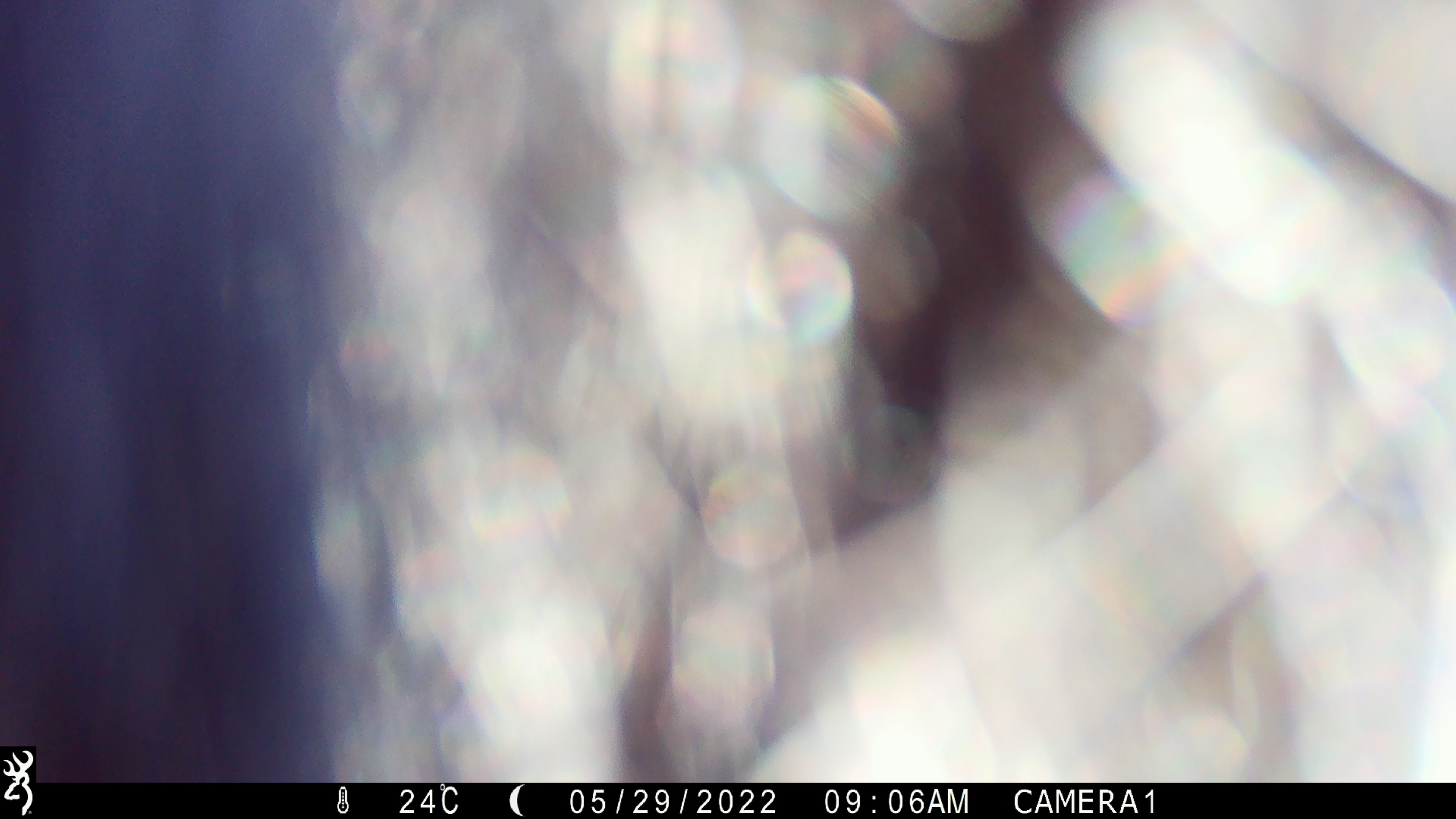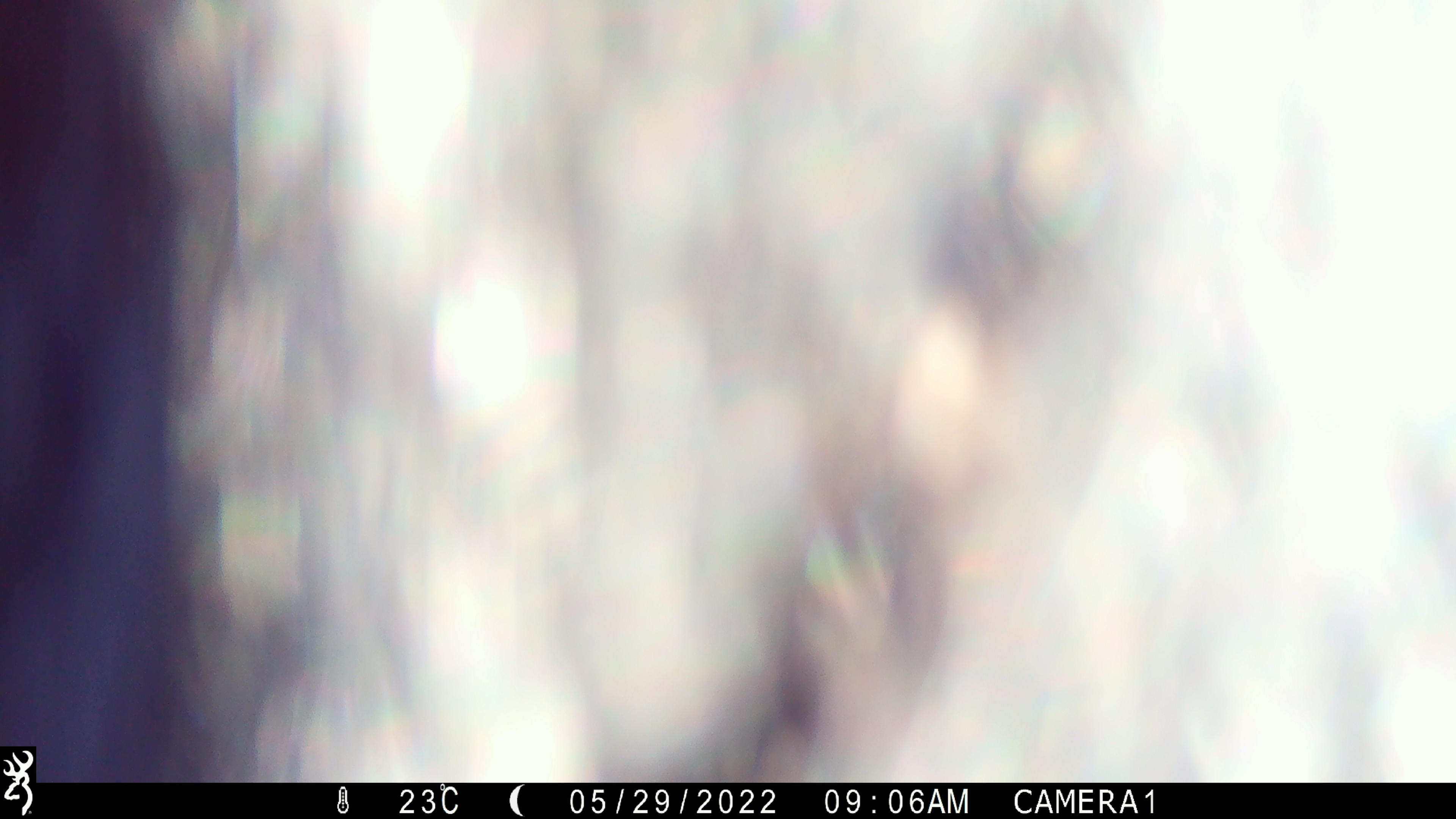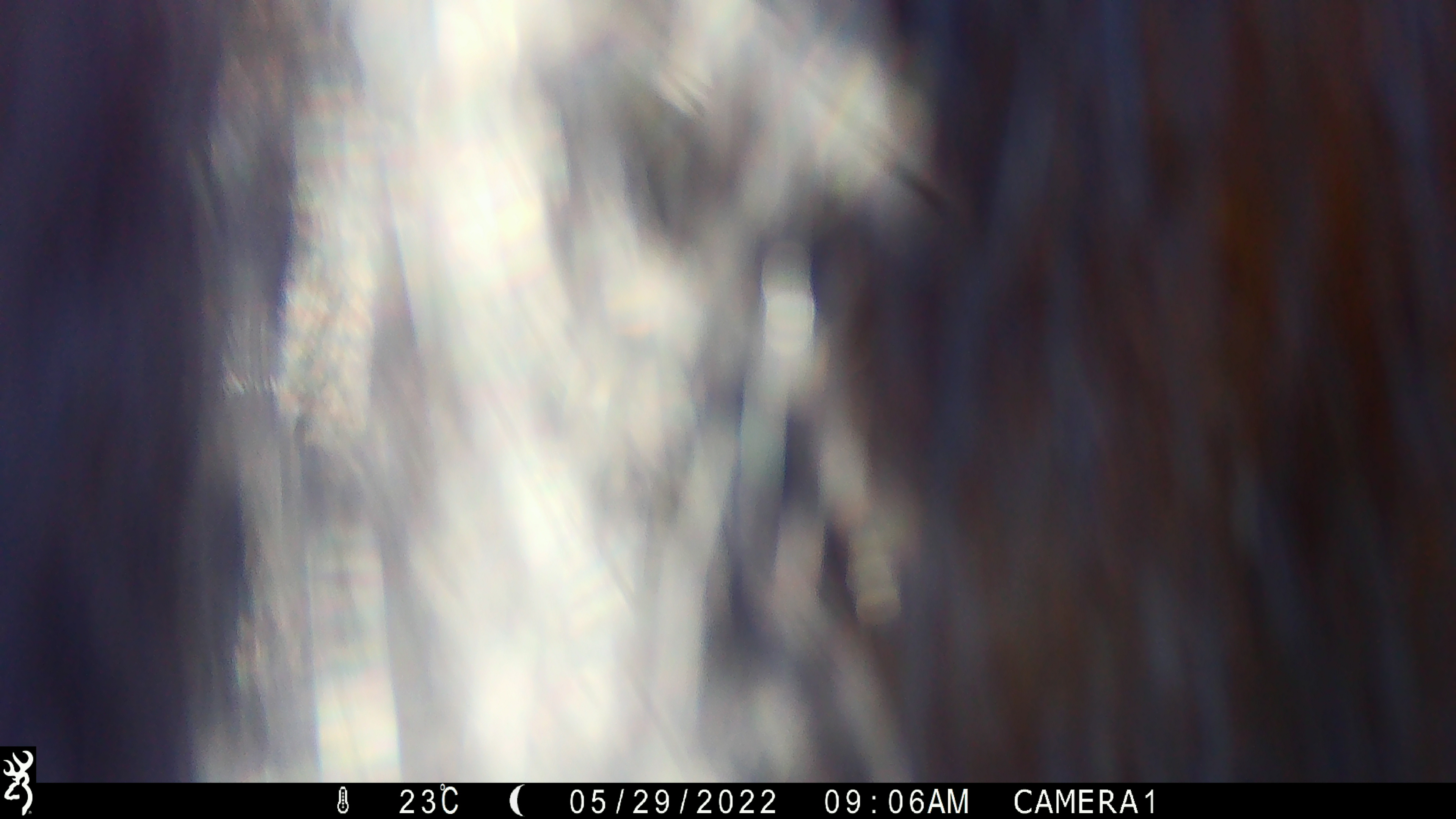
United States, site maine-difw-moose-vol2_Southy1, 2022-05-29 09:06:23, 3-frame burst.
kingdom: Animalia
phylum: Chordata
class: Mammalia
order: Carnivora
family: Ursidae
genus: Ursus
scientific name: Ursus americanus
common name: black bear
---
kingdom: Animalia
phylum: Chordata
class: Mammalia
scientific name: Mammalia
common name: mammal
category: mammal sp.